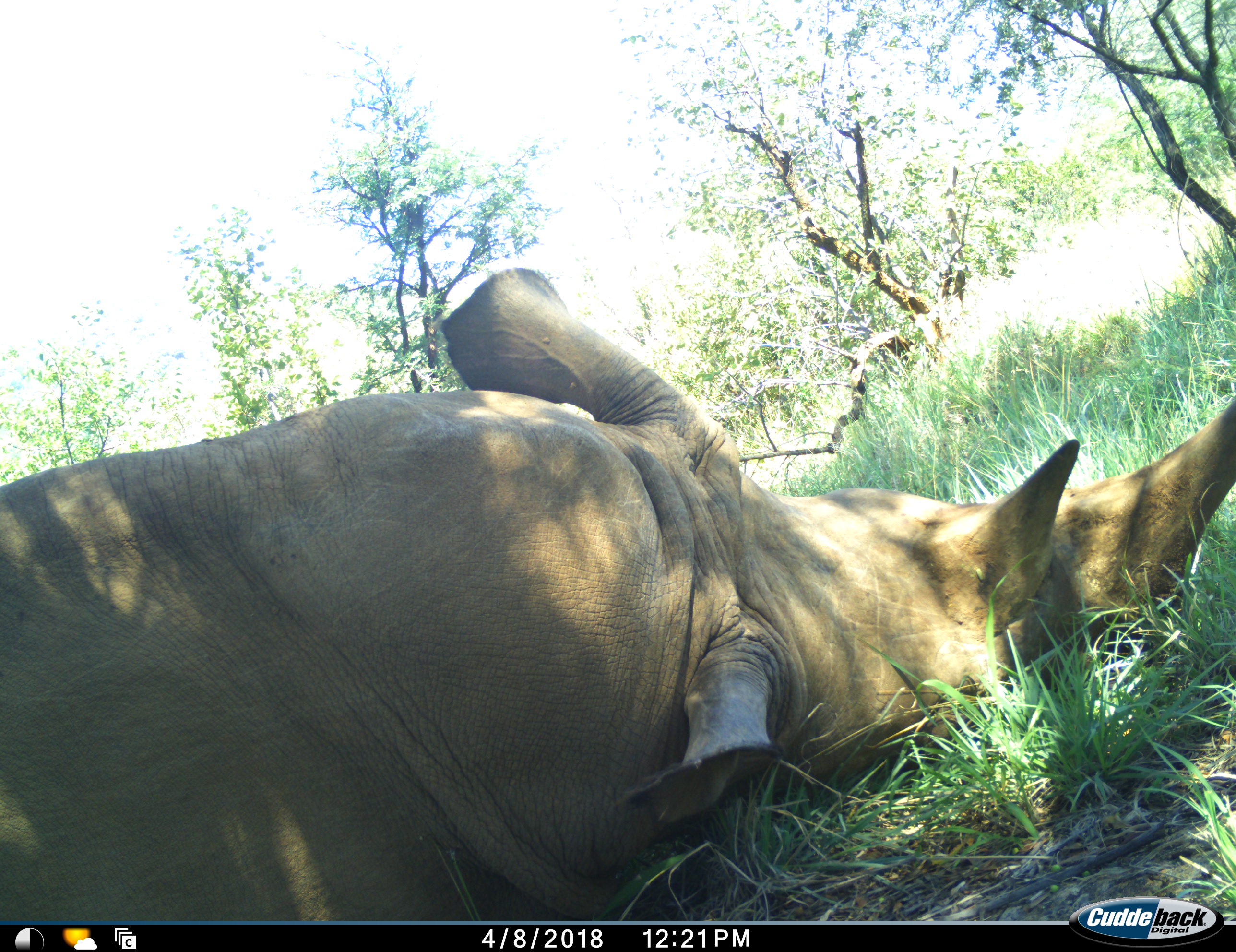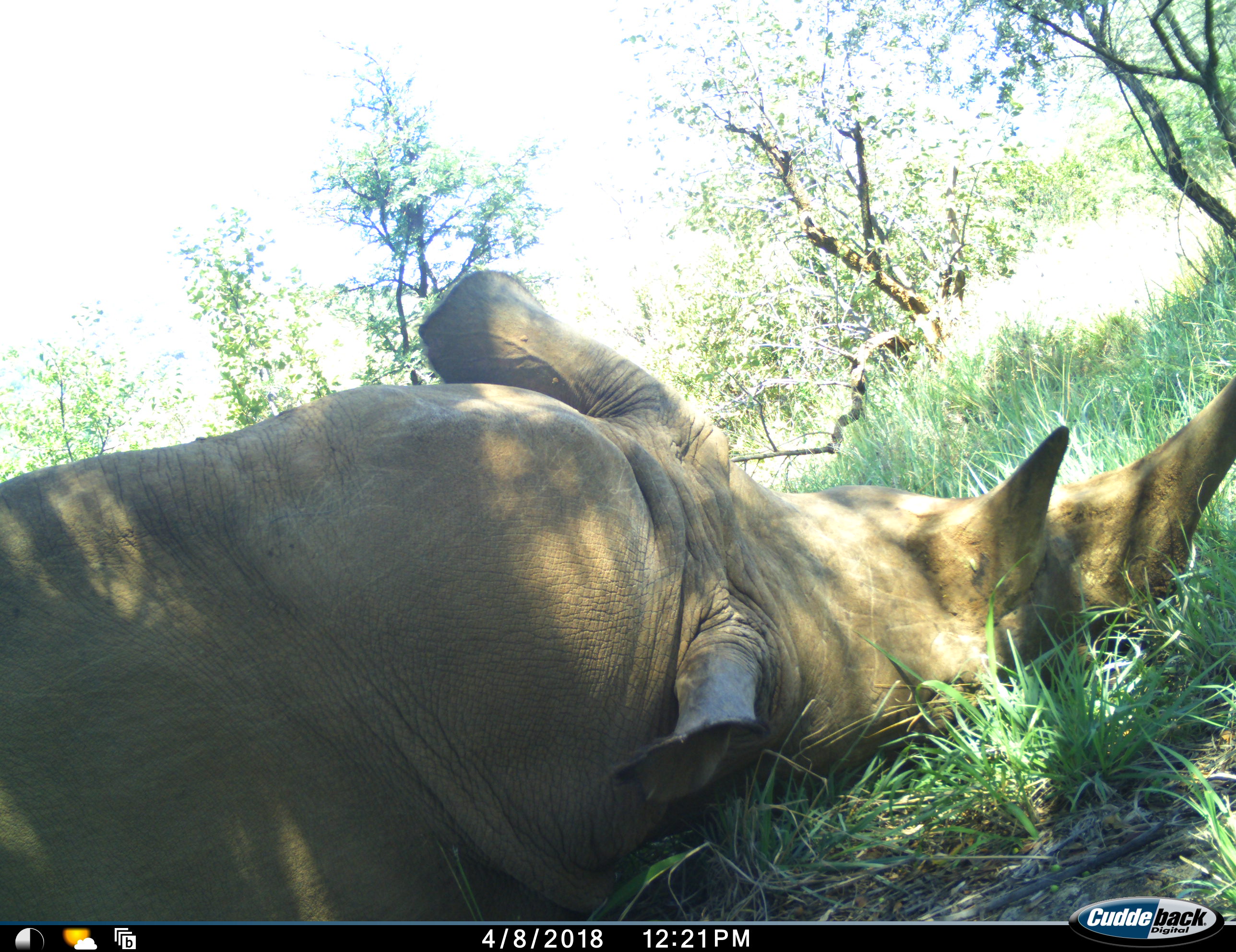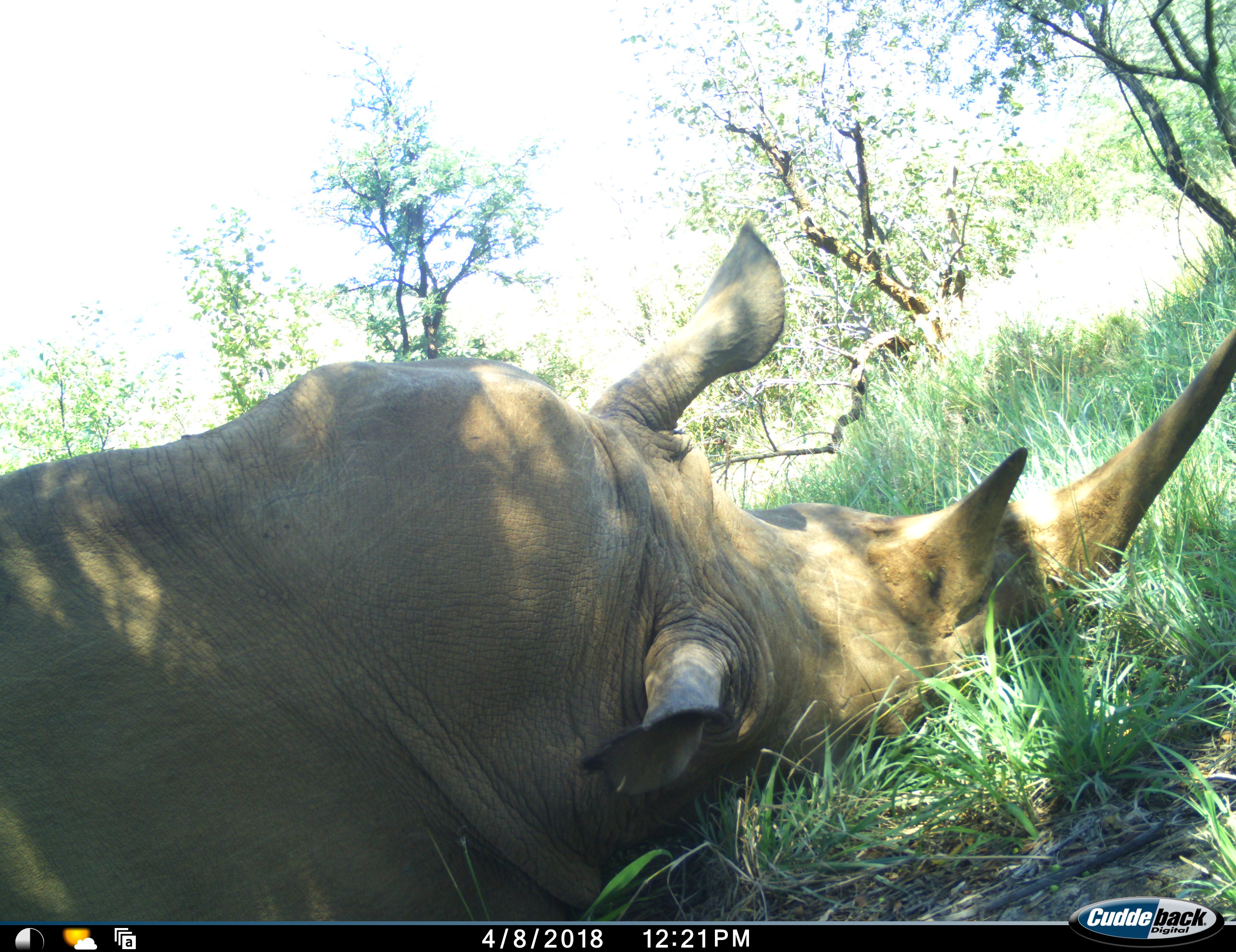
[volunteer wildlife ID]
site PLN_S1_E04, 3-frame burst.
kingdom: Animalia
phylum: Chordata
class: Mammalia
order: Perissodactyla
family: Rhinocerotidae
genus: Ceratotherium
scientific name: Ceratotherium simum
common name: white rhinoceros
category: rhinoceroswhite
Rhinoceroswhite (white rhinoceros) (Ceratotherium simum), count 1. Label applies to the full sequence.